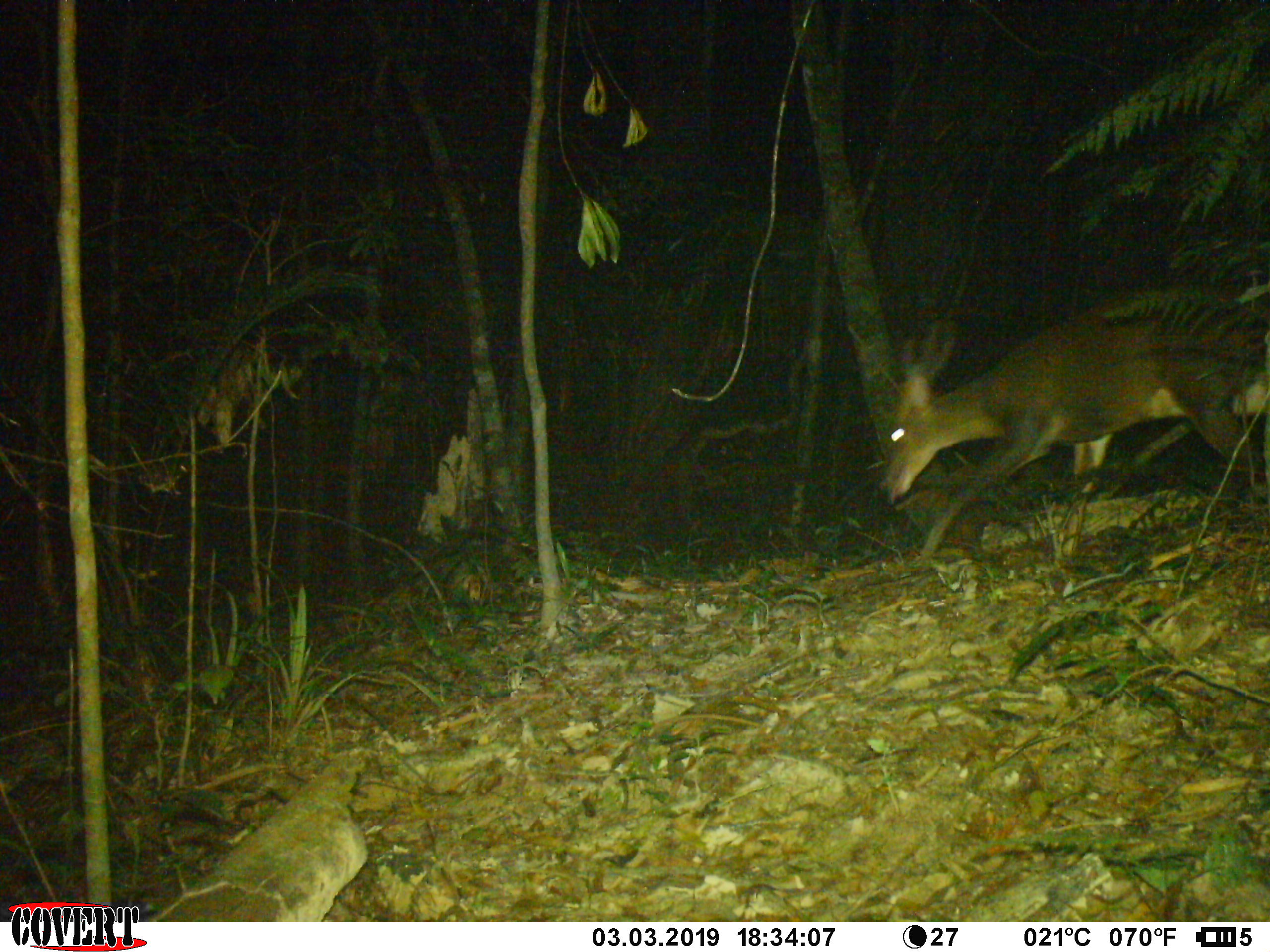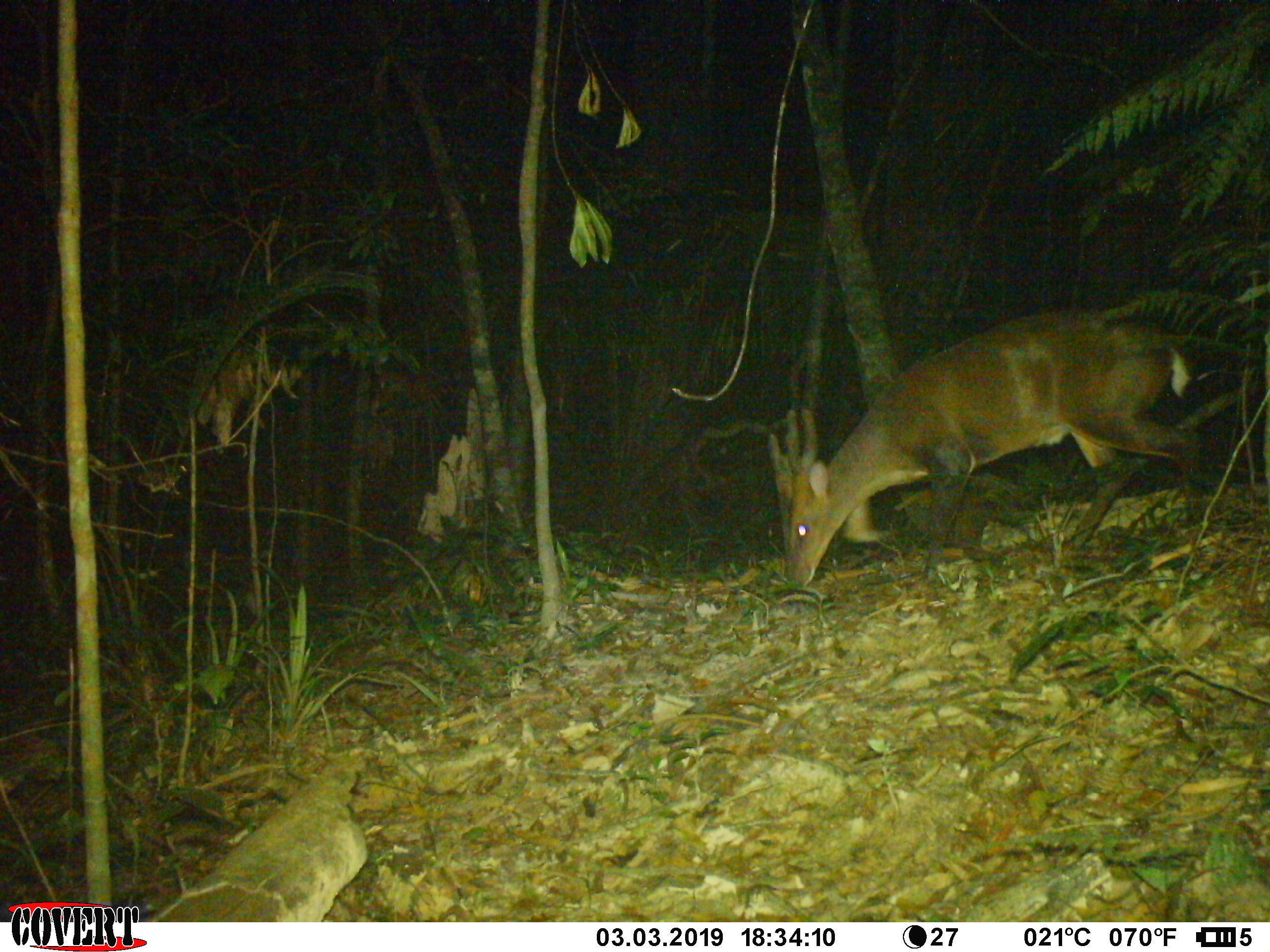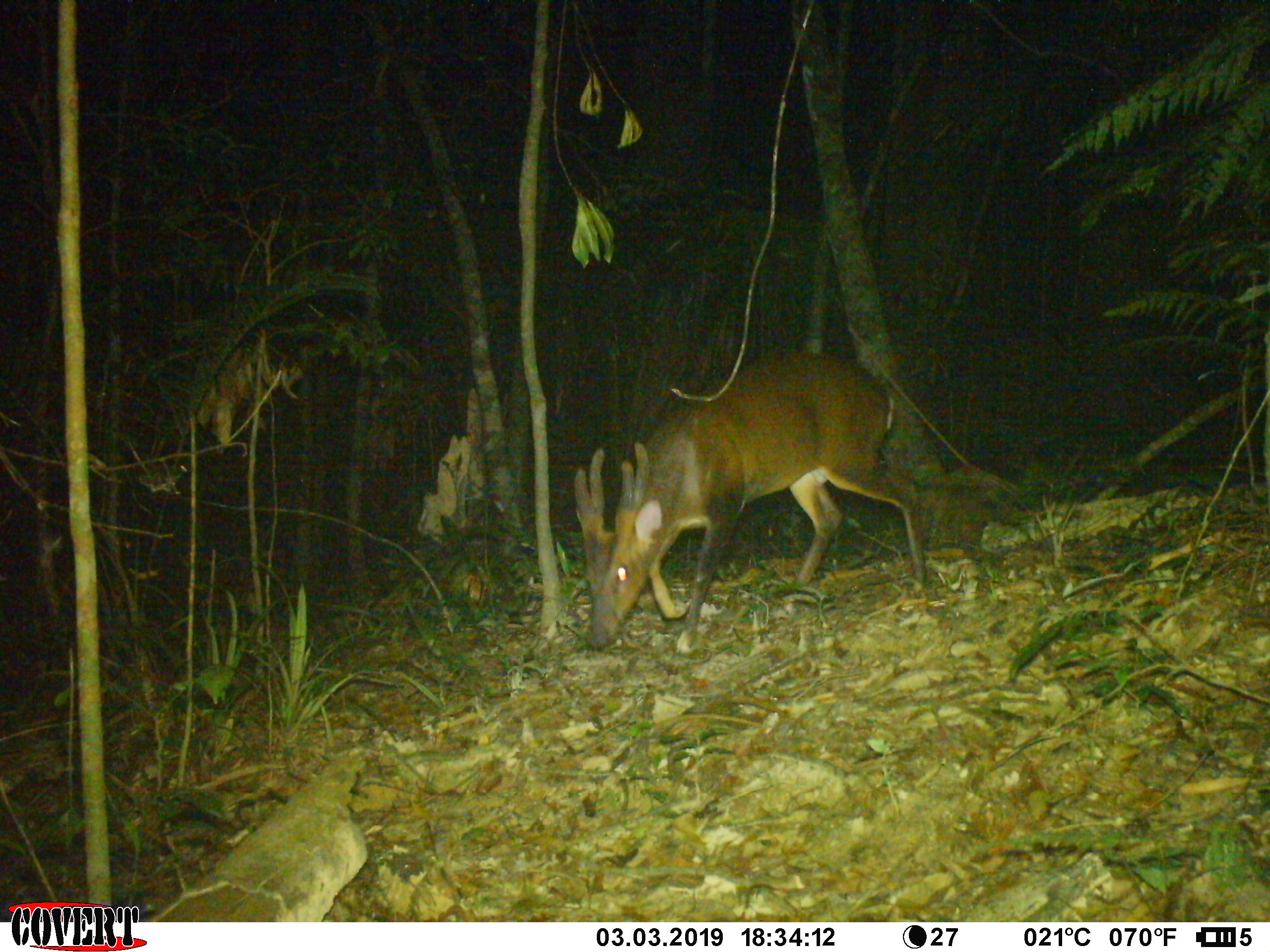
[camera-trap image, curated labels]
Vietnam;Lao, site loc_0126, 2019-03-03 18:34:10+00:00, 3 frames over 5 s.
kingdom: Animalia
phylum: Chordata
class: Mammalia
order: Artiodactyla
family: Cervidae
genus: Muntiacus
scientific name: Muntiacus vuquangensis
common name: large-antlered muntjac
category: large antlered muntjac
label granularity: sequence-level